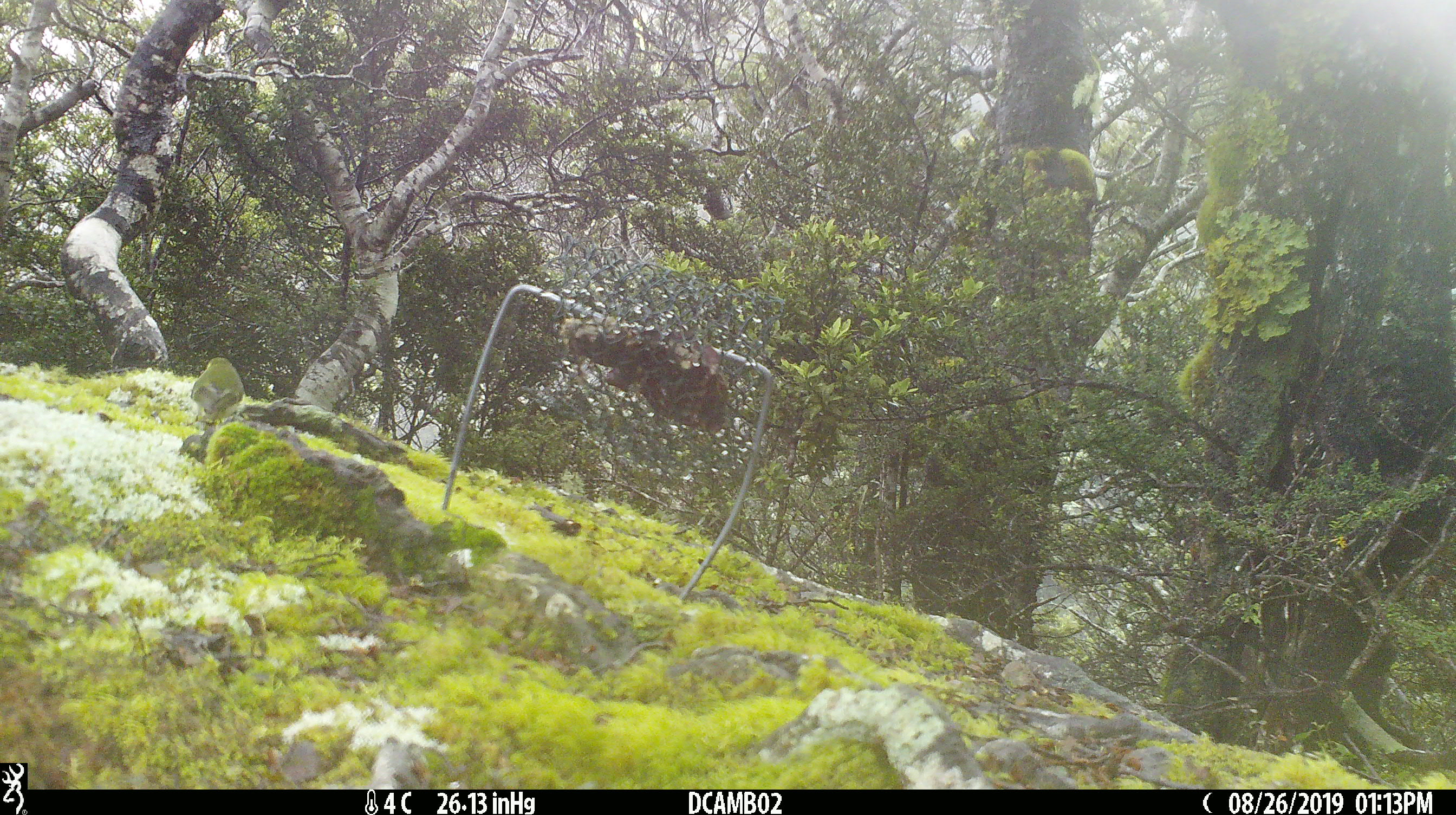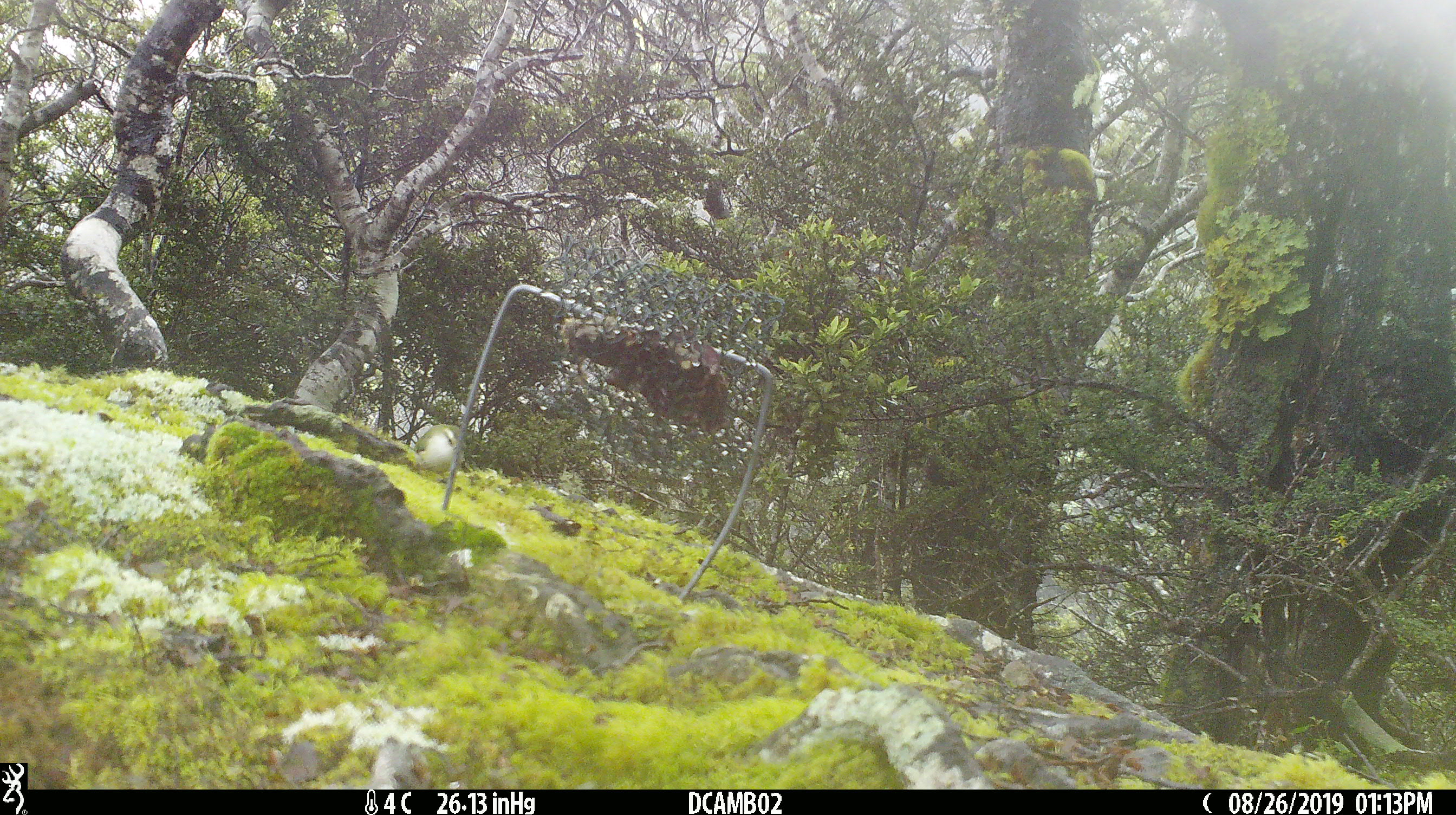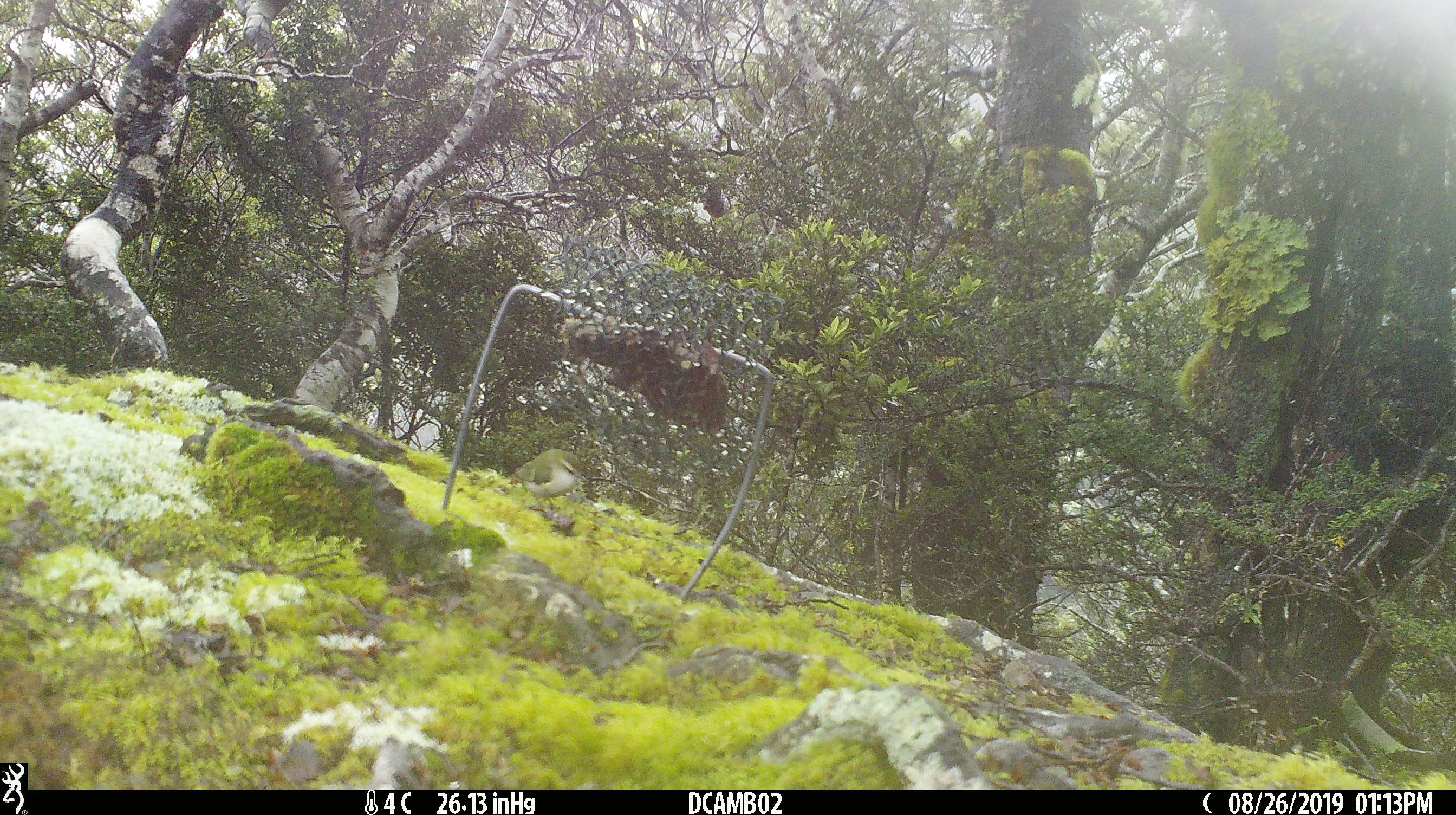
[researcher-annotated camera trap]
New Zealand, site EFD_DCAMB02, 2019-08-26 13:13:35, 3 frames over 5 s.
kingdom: Animalia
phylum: Chordata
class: Aves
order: Passeriformes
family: Acanthisittidae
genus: Acanthisitta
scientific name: Acanthisitta chloris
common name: rifleman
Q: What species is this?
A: Rifleman (Acanthisitta chloris).